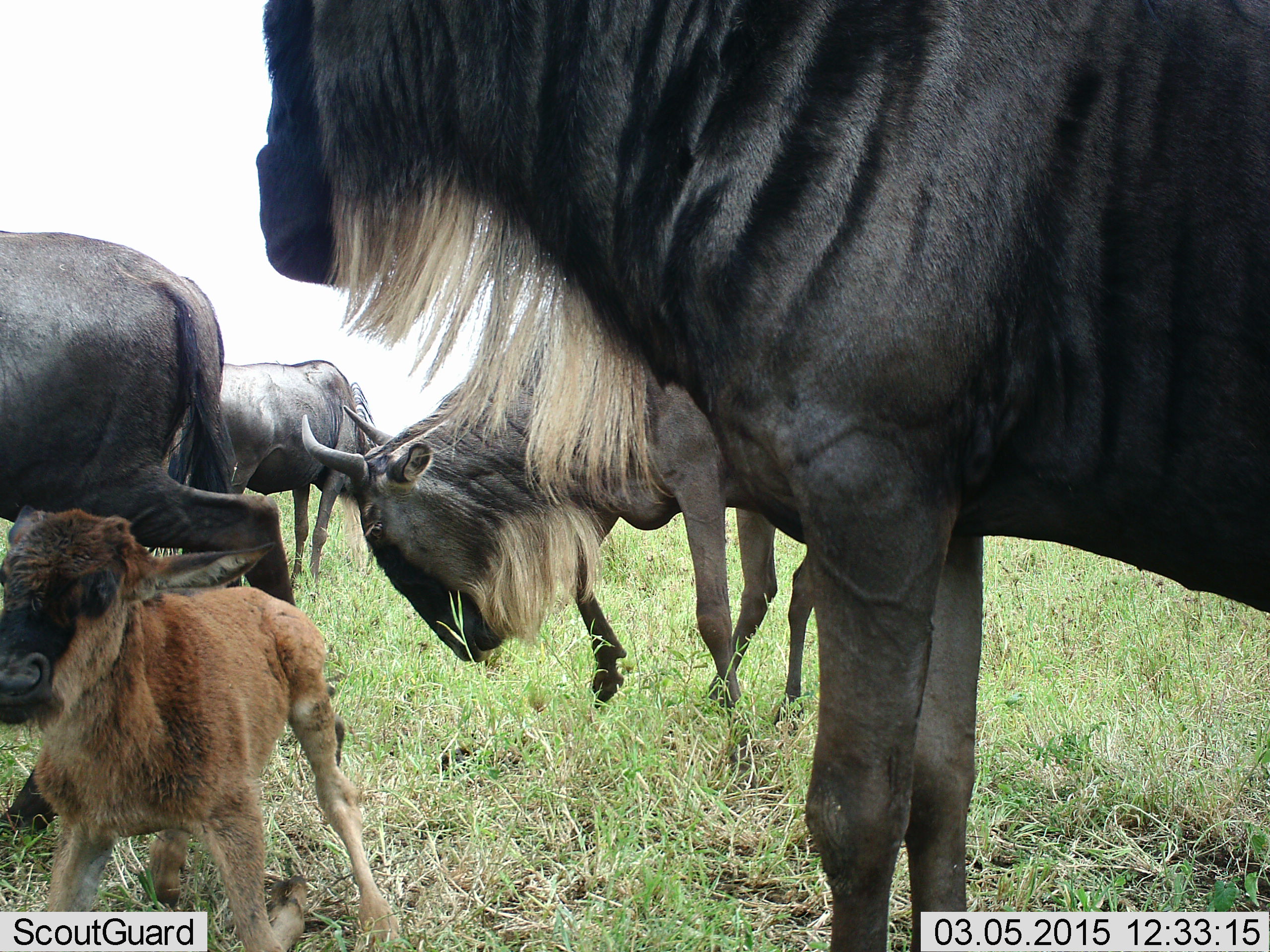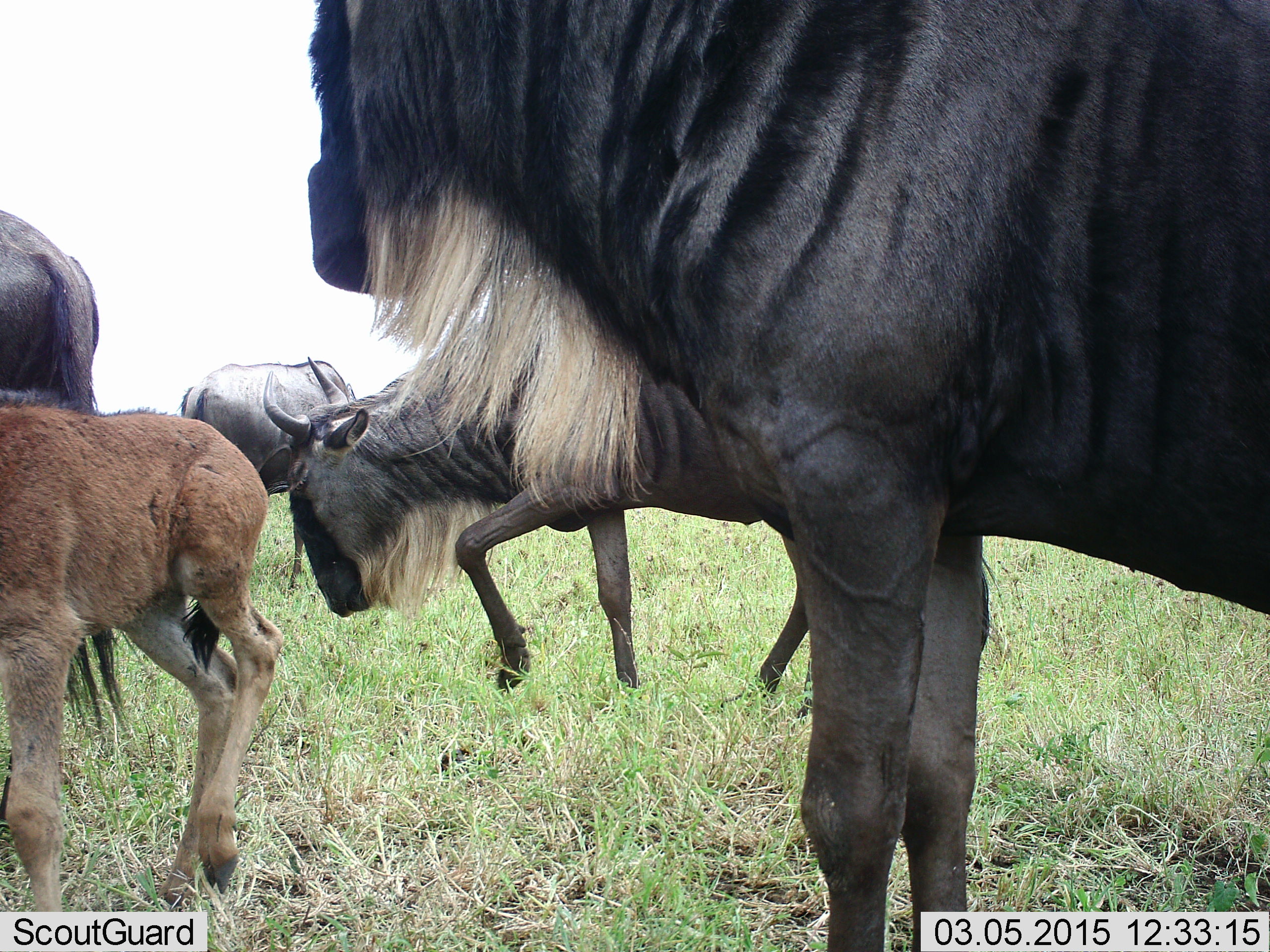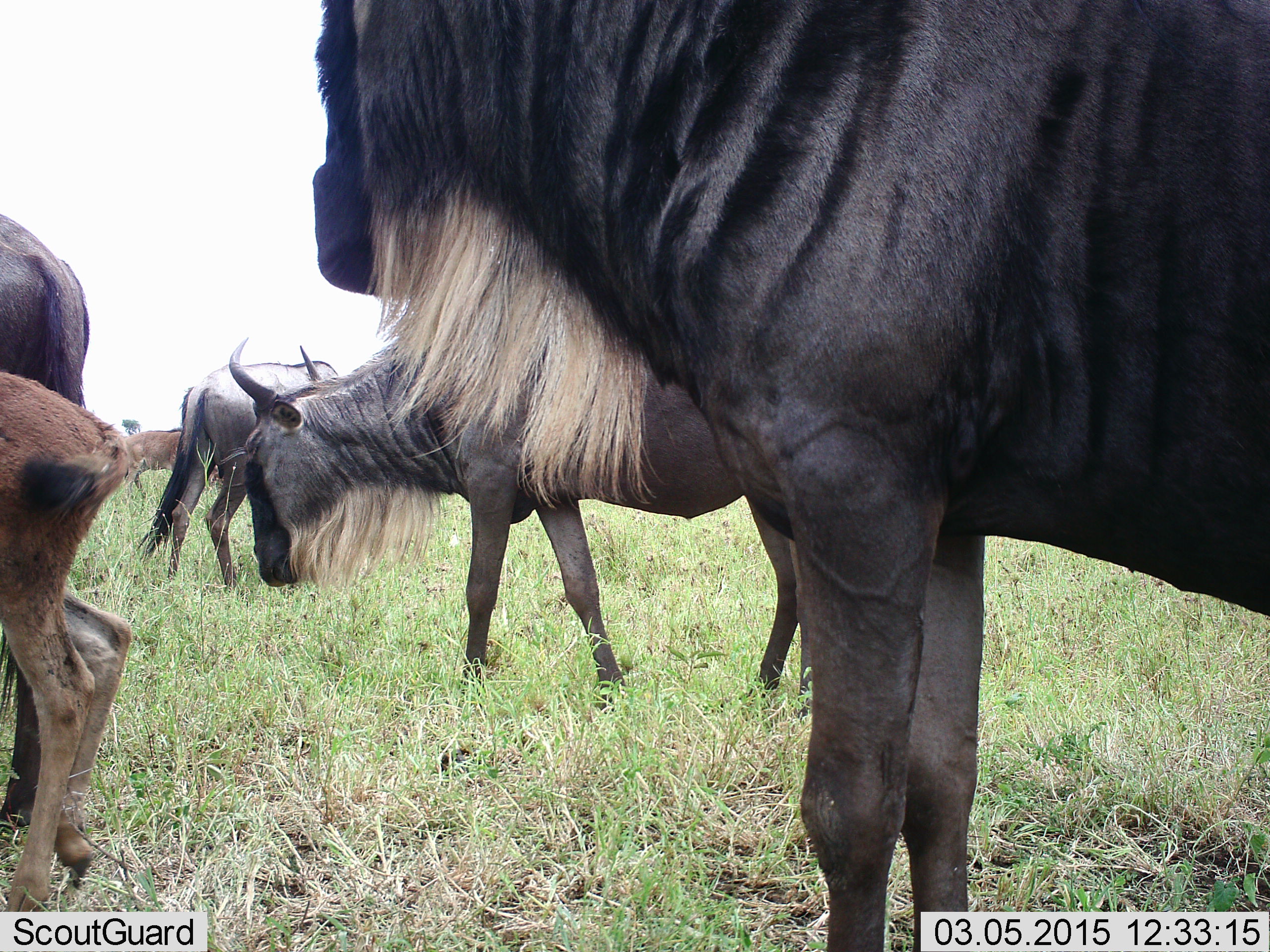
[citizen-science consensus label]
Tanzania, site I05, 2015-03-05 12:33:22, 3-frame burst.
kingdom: Animalia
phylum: Chordata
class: Mammalia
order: Artiodactyla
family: Bovidae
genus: Connochaetes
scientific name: Connochaetes taurinus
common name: blue wildebeest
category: wildebeest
Wildebeest (blue wildebeest) (Connochaetes taurinus), count 5. Behavior (volunteer vote fractions): standing 40%, resting 0%, moving 70%, interacting 0%. Young present (vote fraction): 90%. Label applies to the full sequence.